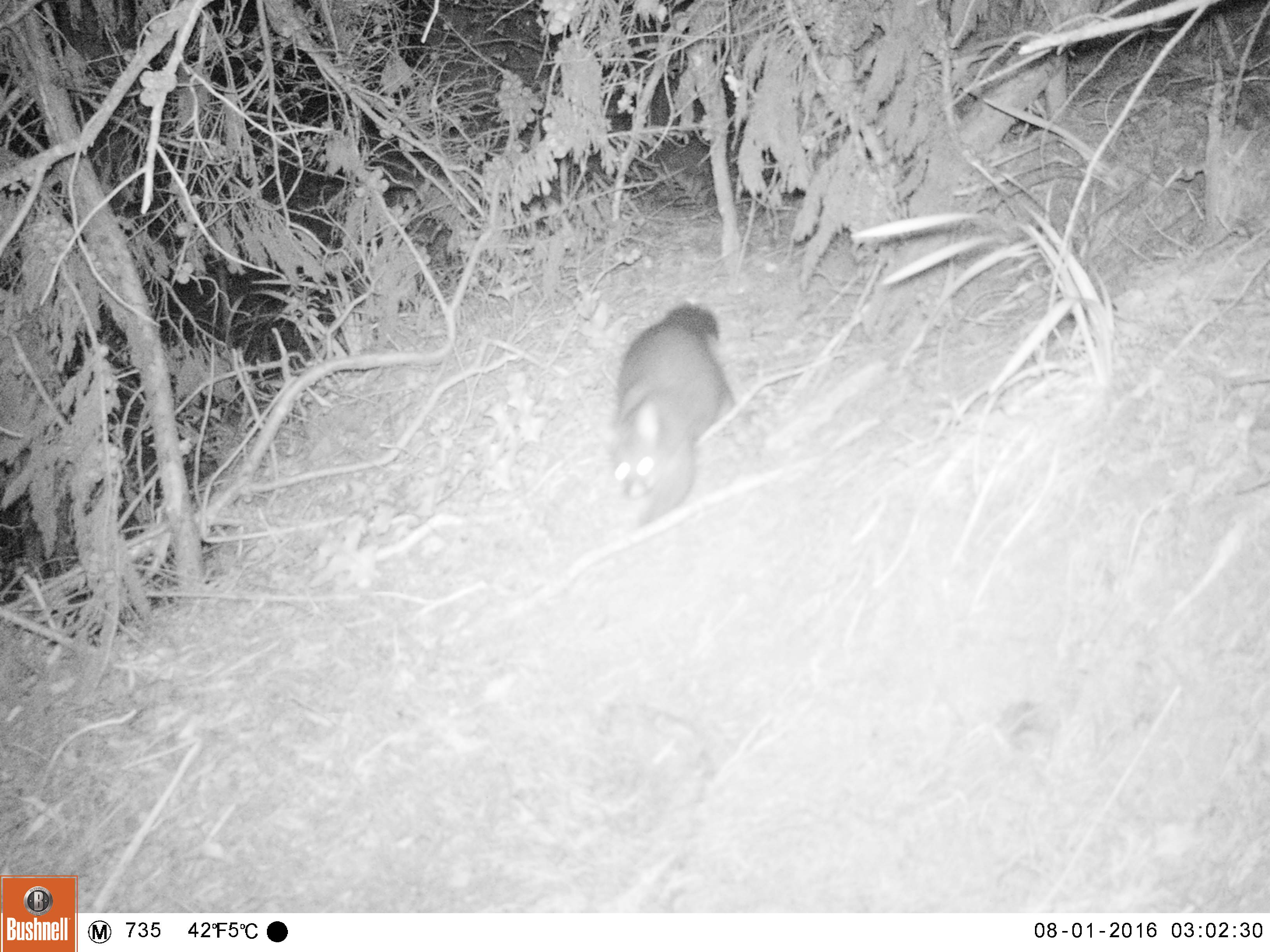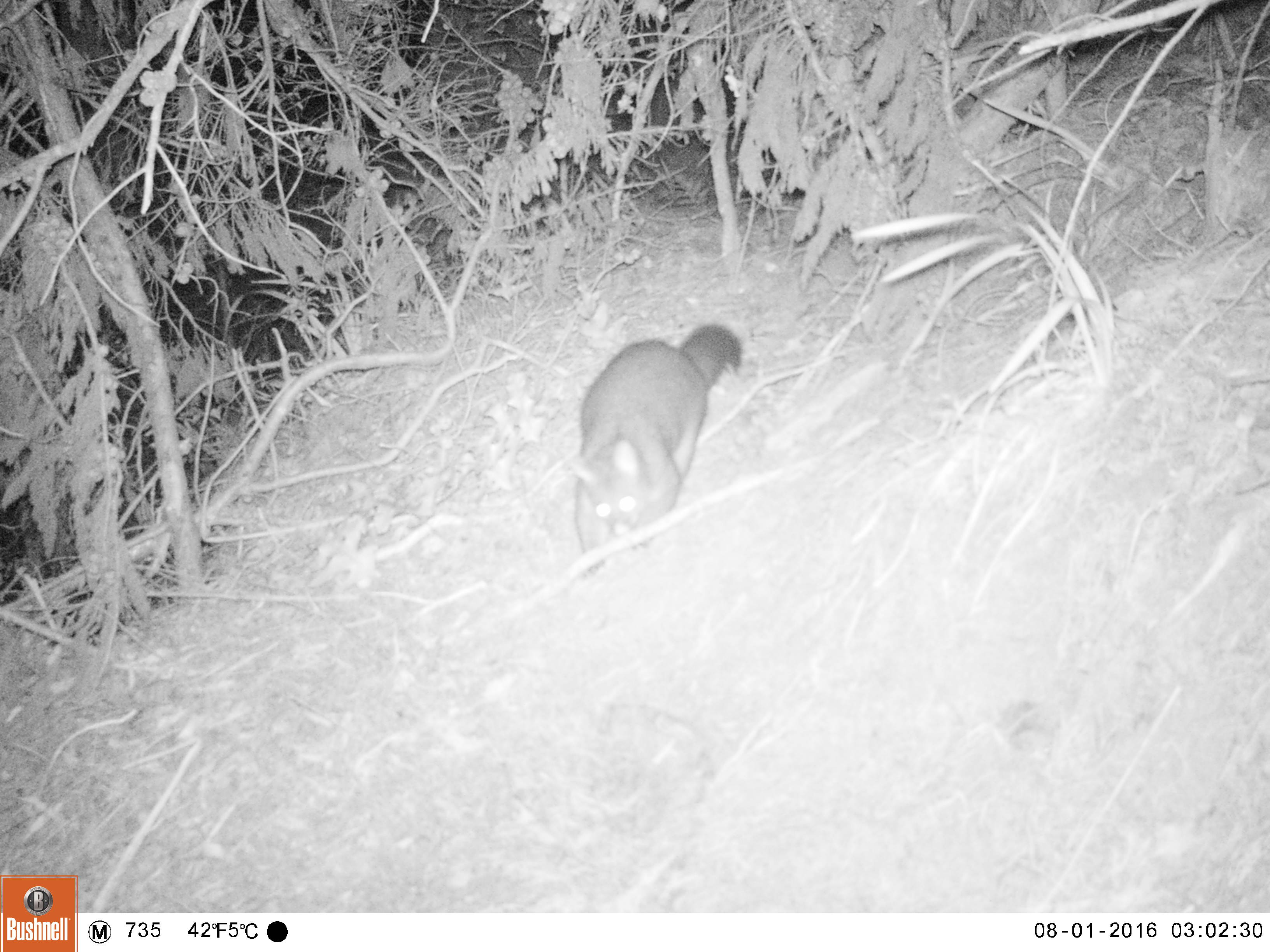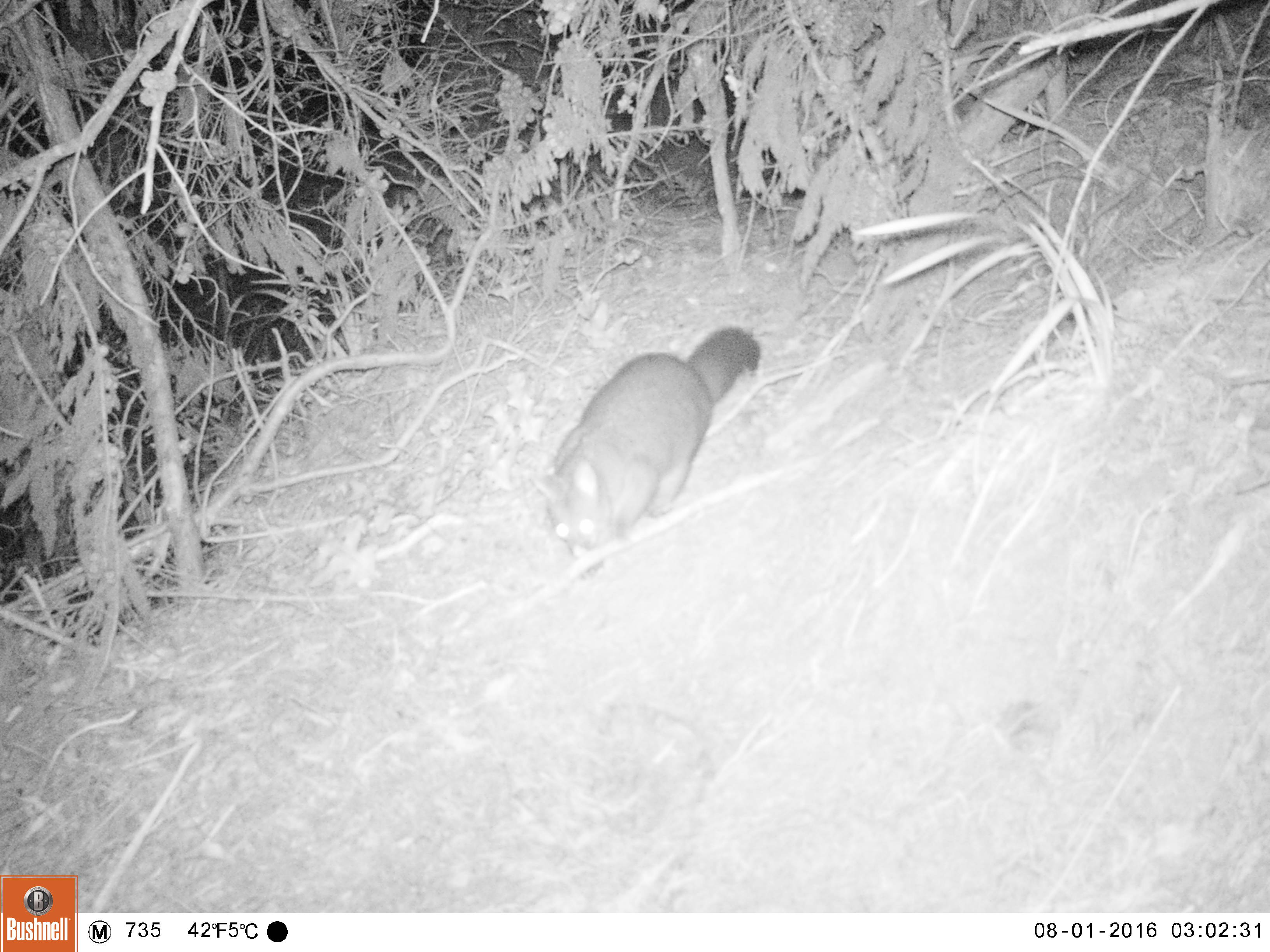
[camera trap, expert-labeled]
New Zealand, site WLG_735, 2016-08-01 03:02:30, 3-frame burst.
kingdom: Animalia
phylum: Chordata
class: Mammalia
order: Diprotodontia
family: Phalangeridae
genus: Trichosurus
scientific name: Trichosurus vulpecula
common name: common brushtail possum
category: possum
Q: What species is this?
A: Possum (common brushtail possum) (Trichosurus vulpecula).